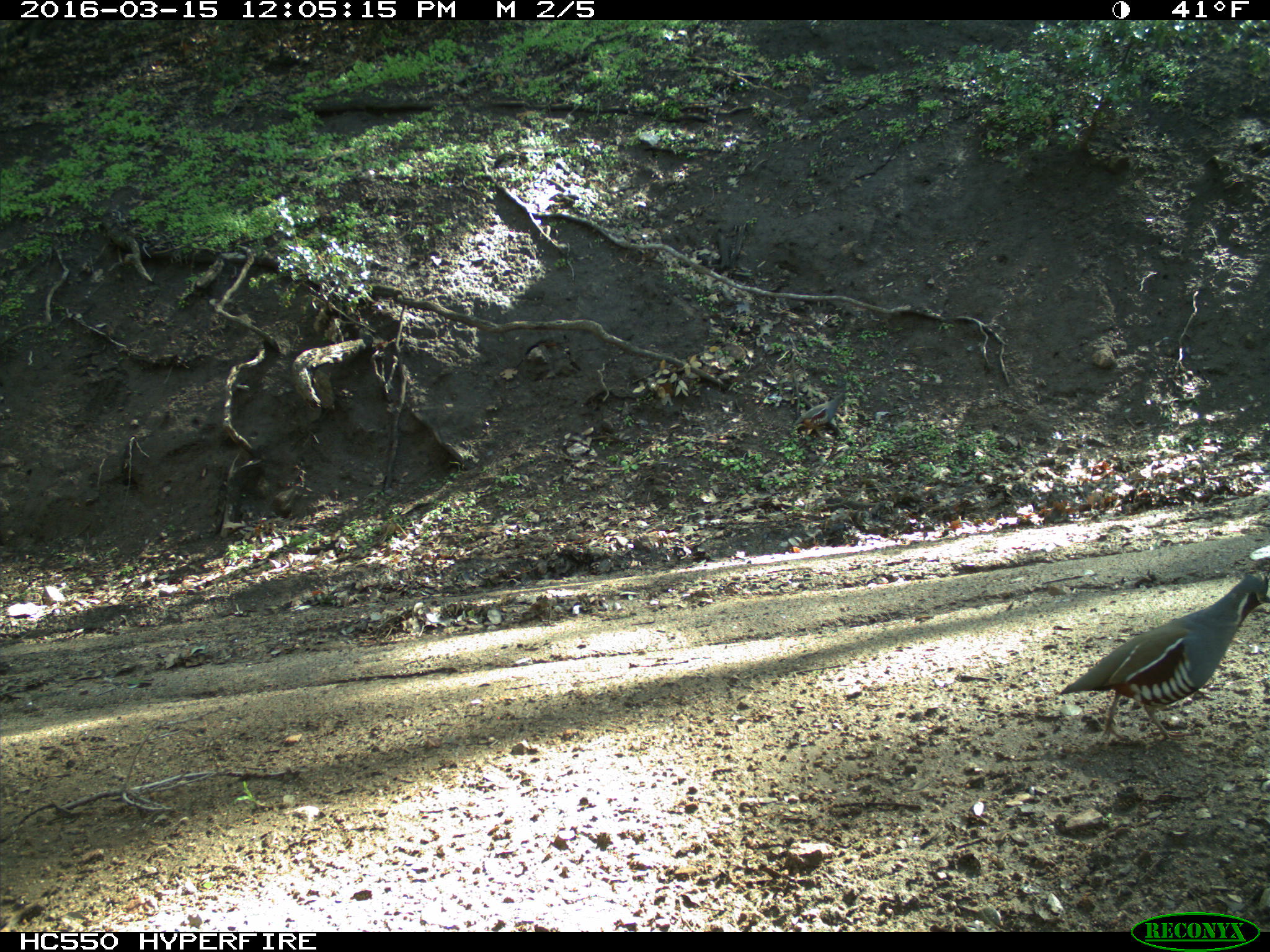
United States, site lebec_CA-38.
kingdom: Animalia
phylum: Chordata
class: Aves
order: Galliformes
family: Odontophoridae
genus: Callipepla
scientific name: Callipepla californica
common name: california quail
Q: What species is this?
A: Callipepla californica (california quail).